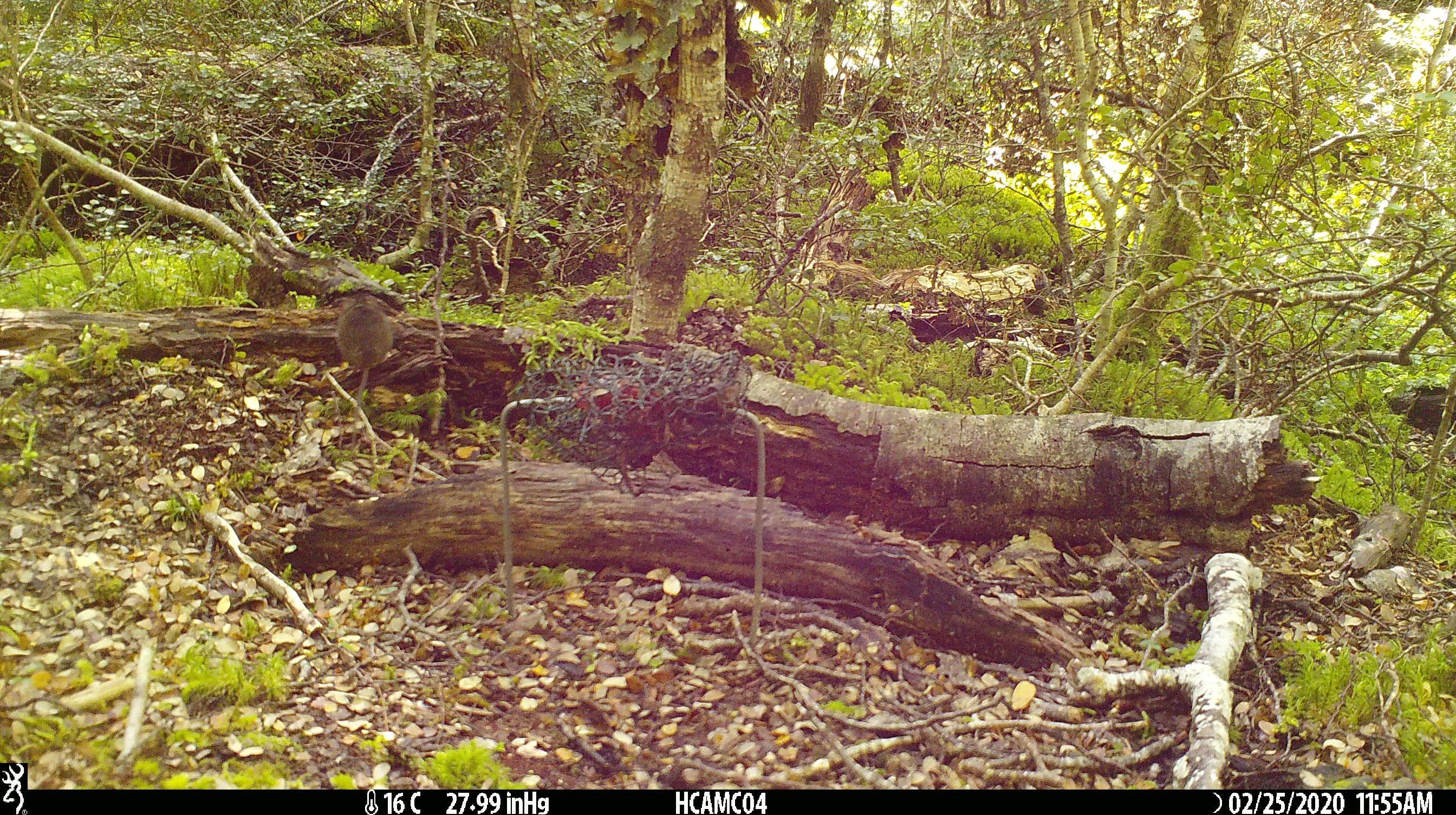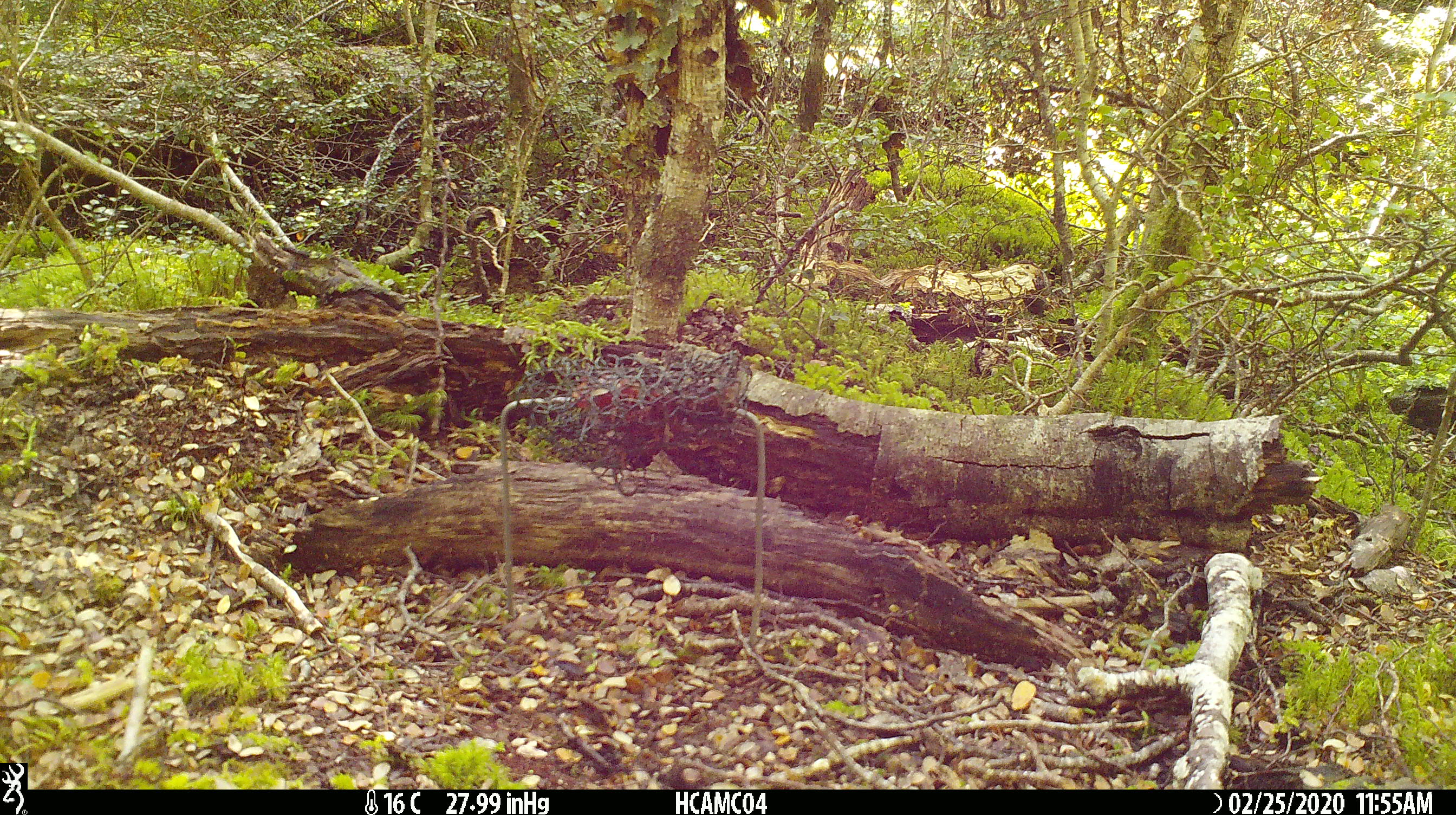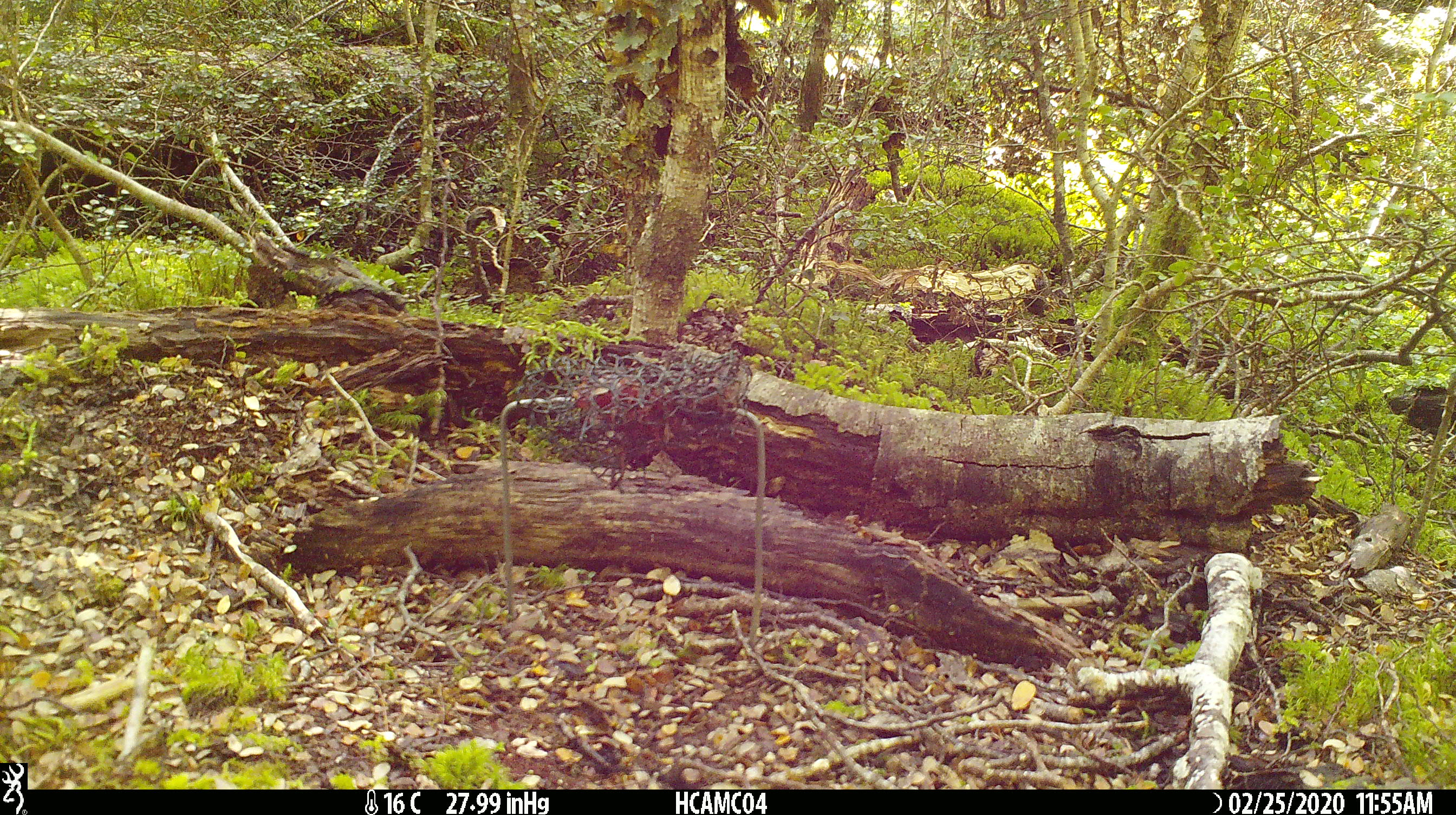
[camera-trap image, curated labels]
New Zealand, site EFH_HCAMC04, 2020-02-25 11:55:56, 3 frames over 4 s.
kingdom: Animalia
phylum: Chordata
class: Mammalia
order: Rodentia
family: Muridae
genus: Mus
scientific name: Mus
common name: mouse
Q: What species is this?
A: Mouse (Mus).